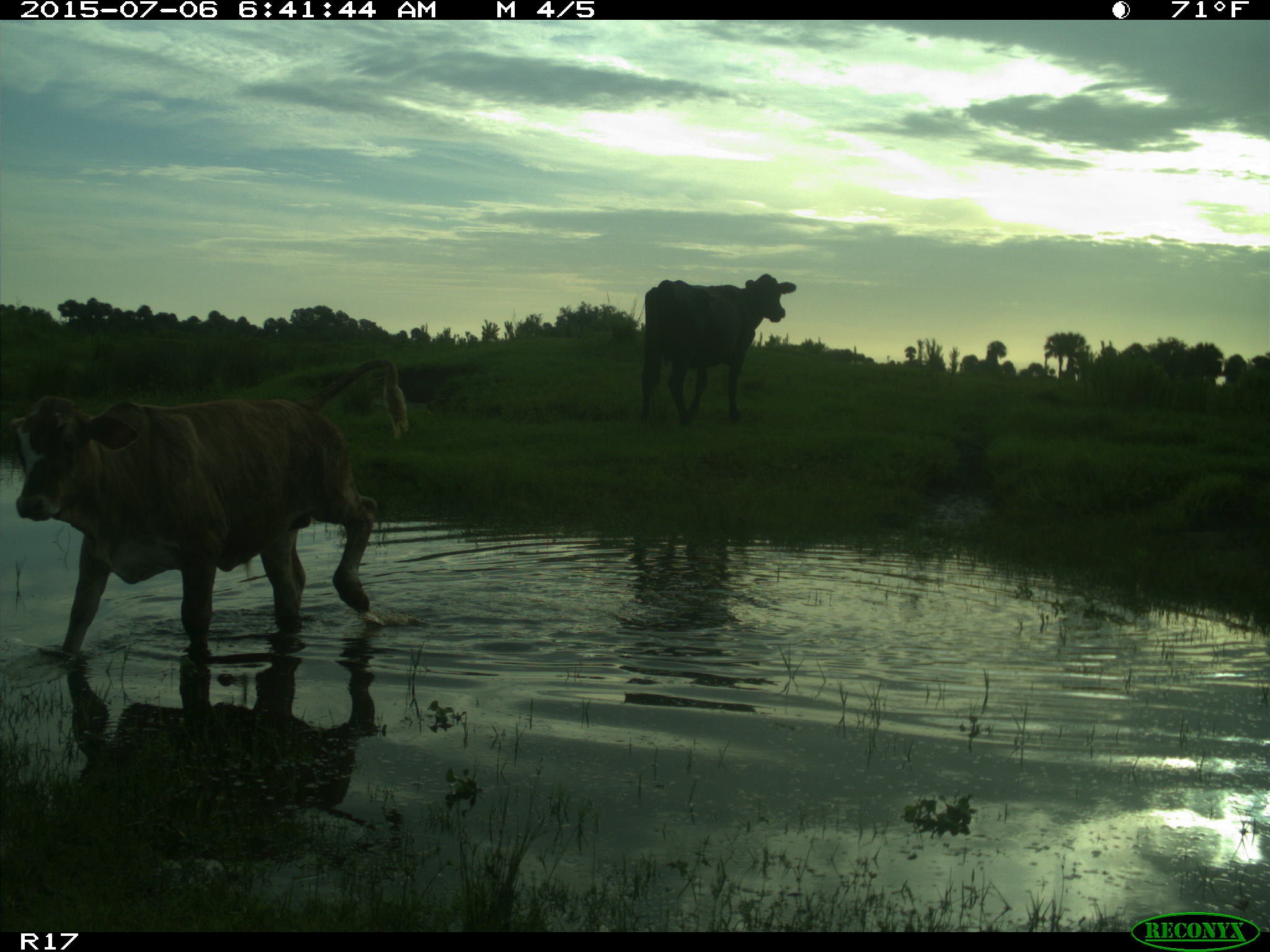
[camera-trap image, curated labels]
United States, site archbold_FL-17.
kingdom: Animalia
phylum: Chordata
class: Mammalia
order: Artiodactyla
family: Bovidae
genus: Bos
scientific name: Bos taurus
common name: domestic cow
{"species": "Bos taurus (domestic cow)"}